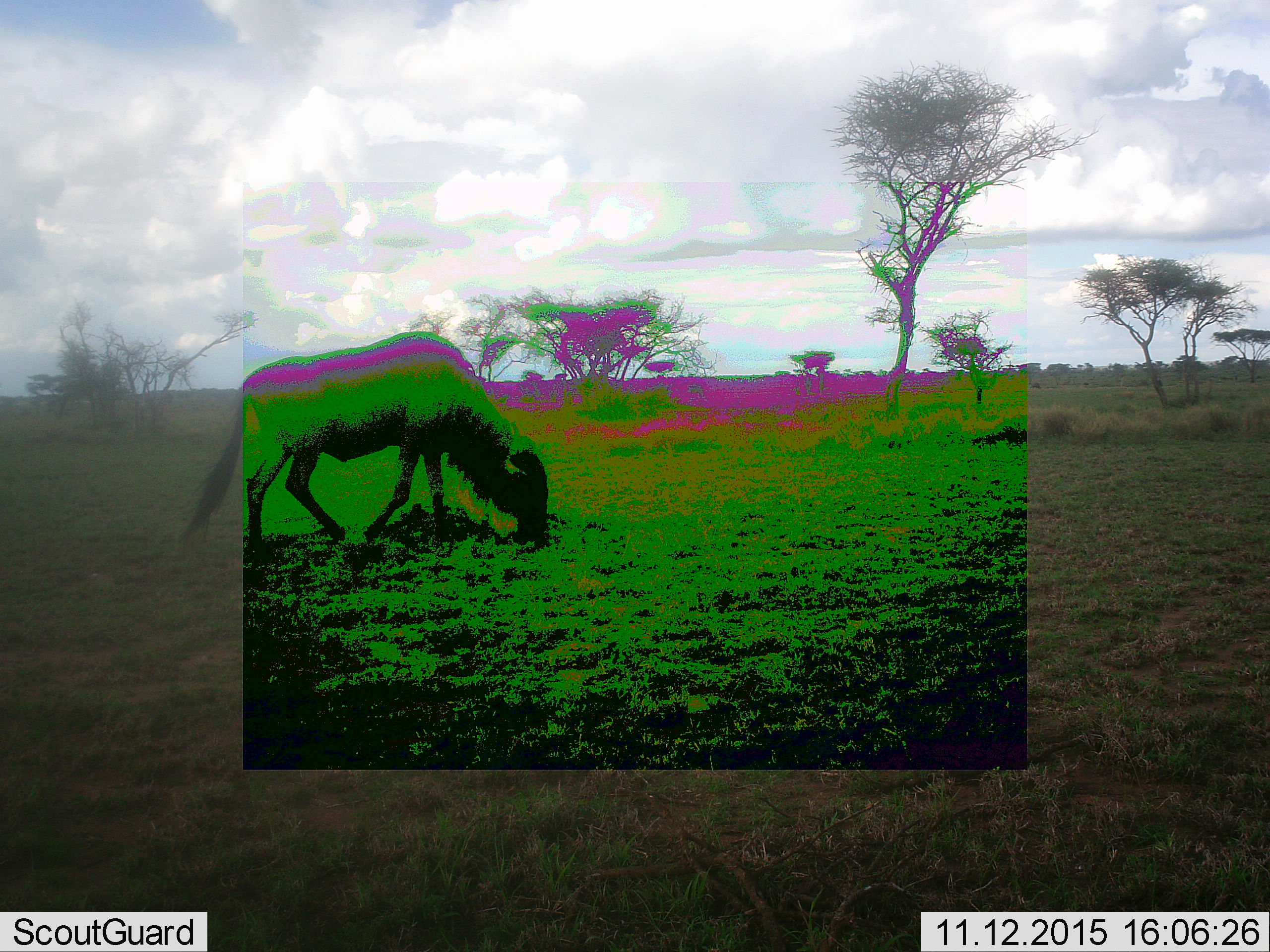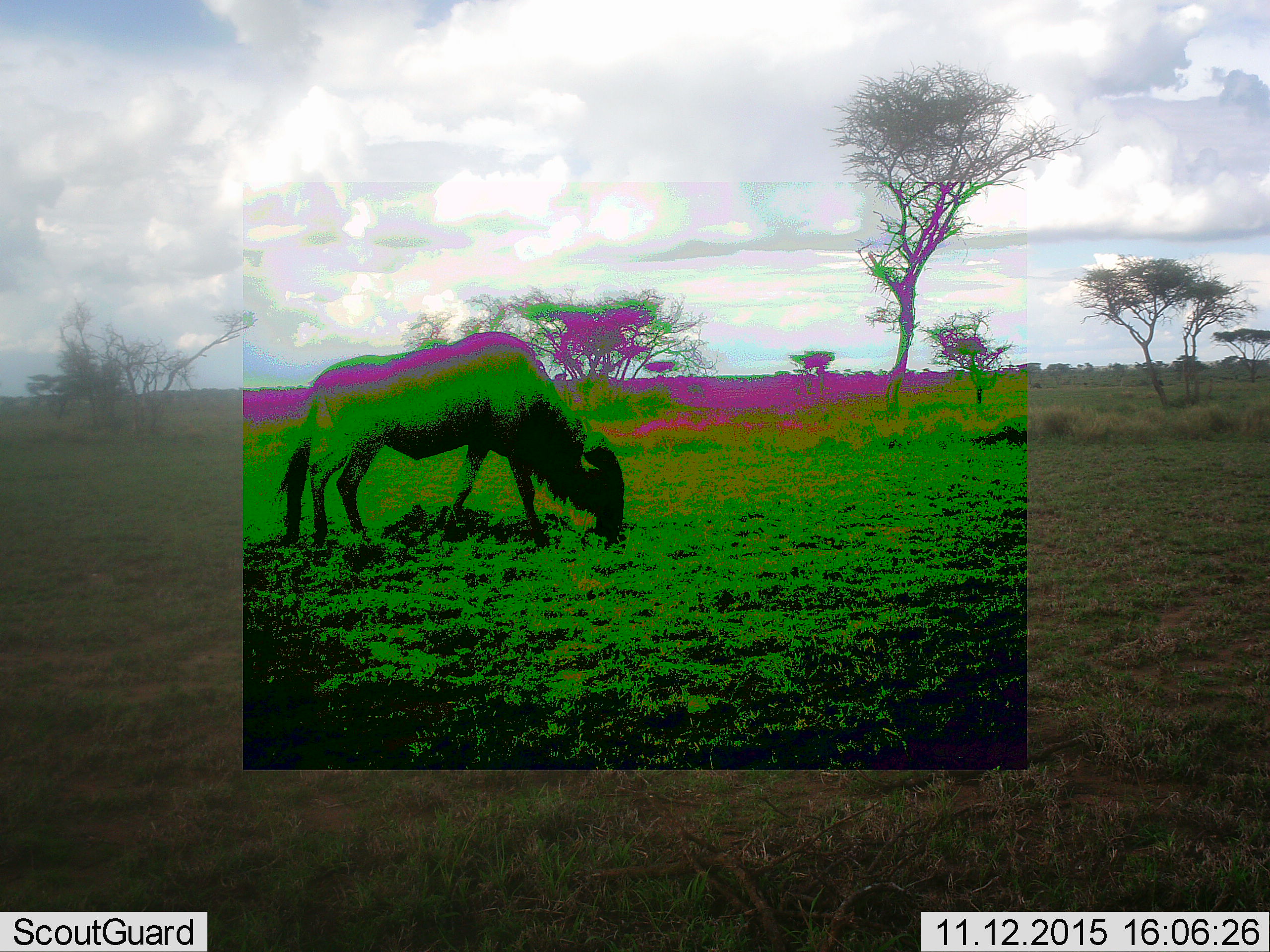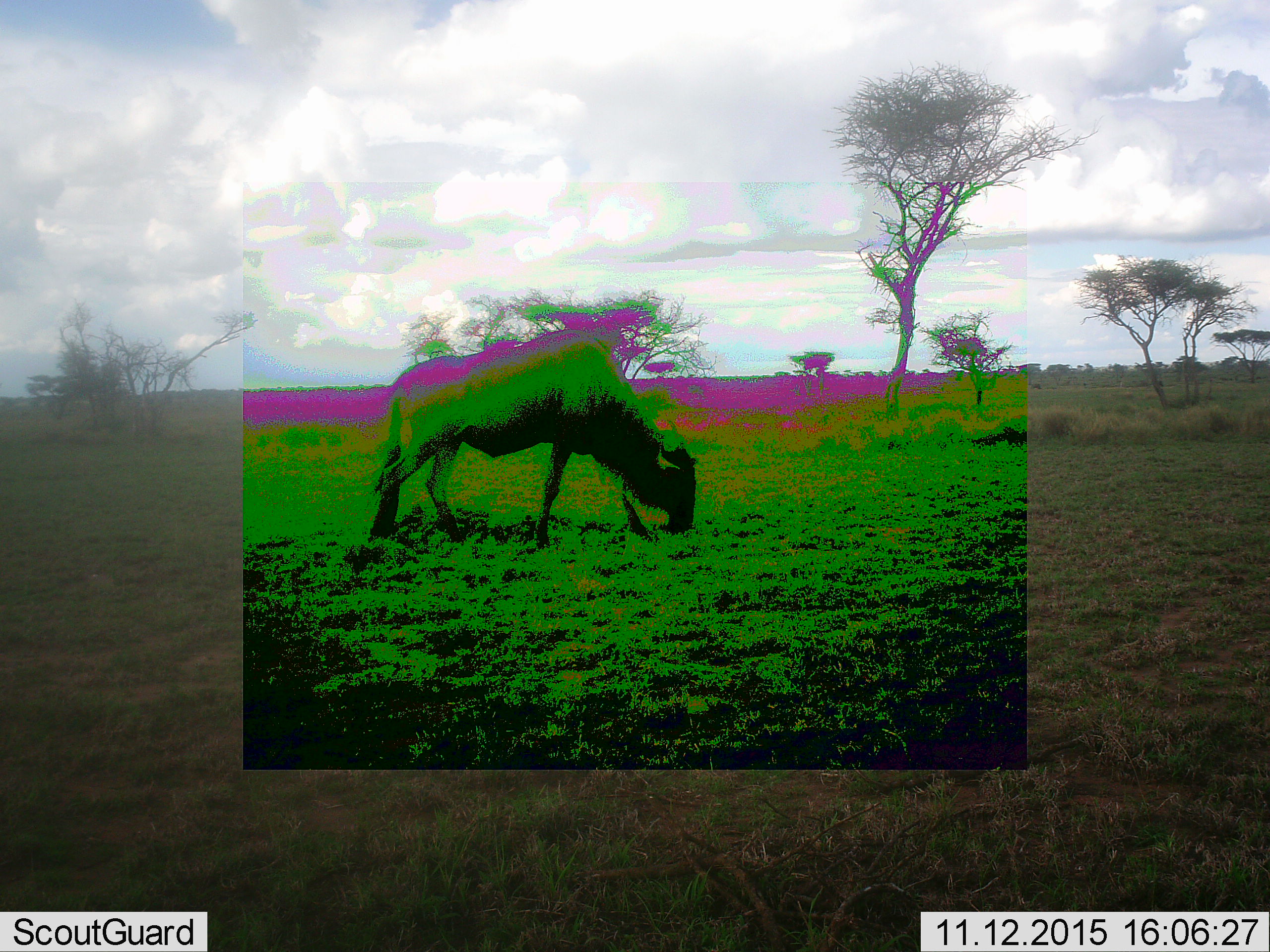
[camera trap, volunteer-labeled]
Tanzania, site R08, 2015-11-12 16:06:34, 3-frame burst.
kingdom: Animalia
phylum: Chordata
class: Mammalia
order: Artiodactyla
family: Bovidae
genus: Connochaetes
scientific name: Connochaetes taurinus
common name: blue wildebeest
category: wildebeest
Wildebeest (blue wildebeest) (Connochaetes taurinus), count 1. Behavior (volunteer vote fractions): standing 0%, resting 0%, moving 71%, interacting 0%. Young present (vote fraction): 0%. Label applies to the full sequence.